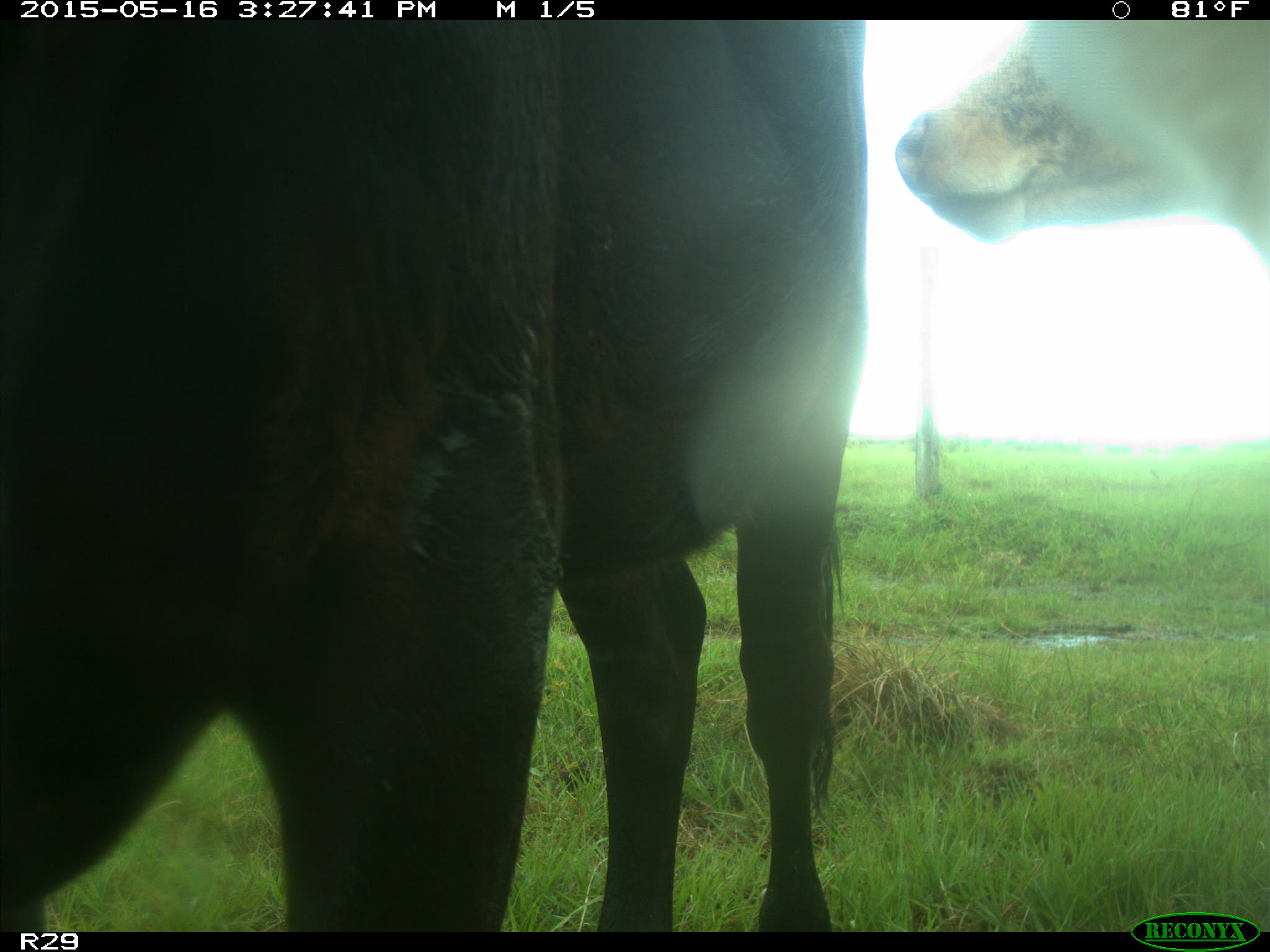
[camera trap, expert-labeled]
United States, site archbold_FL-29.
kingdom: Animalia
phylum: Chordata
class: Mammalia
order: Artiodactyla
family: Bovidae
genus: Bos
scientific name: Bos taurus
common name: domestic cow